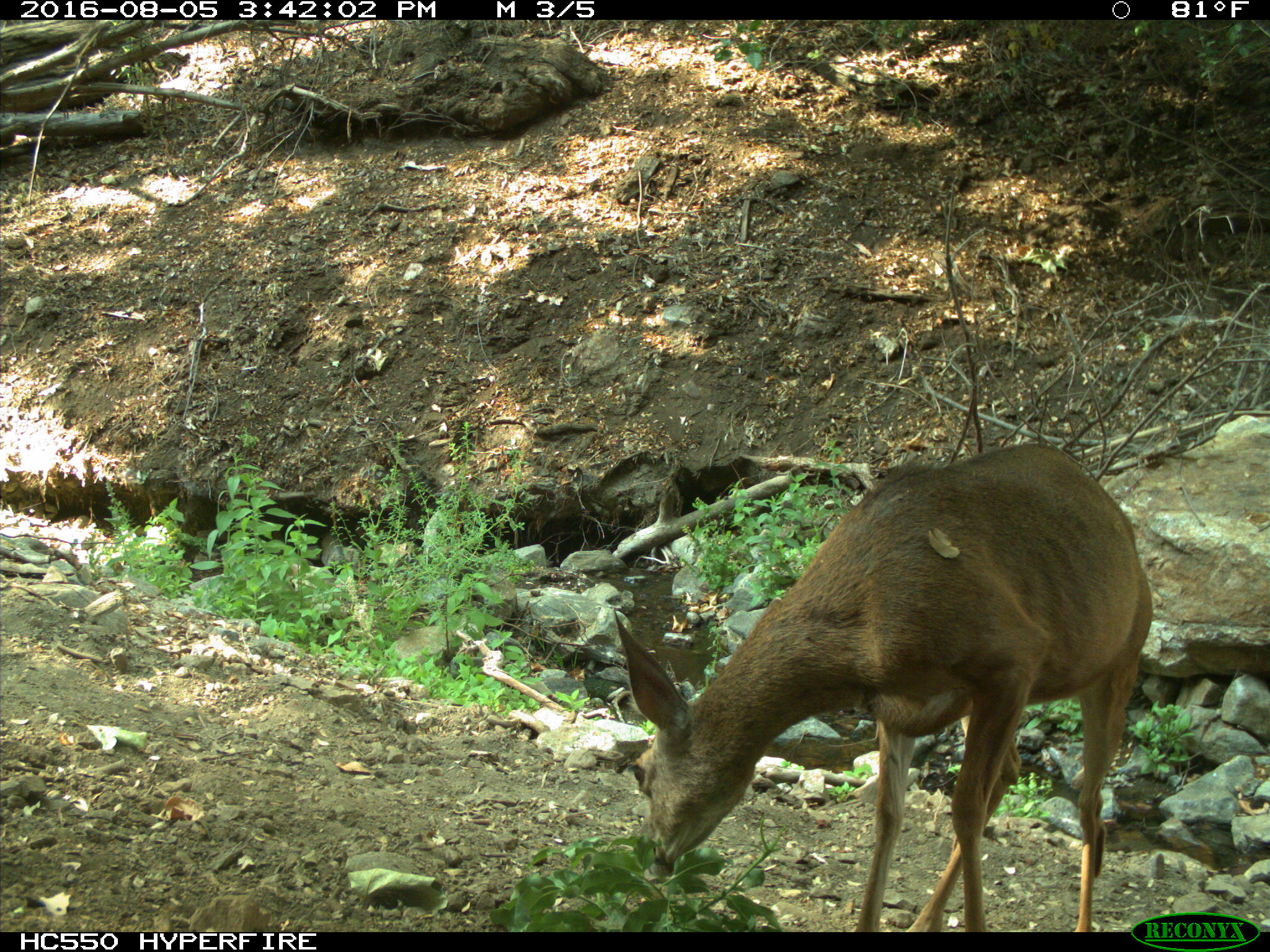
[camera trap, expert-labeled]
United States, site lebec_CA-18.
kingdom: Animalia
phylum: Chordata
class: Mammalia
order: Artiodactyla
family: Cervidae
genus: Odocoileus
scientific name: Odocoileus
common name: deer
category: unidentified deer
Unidentified deer (deer) (Odocoileus).